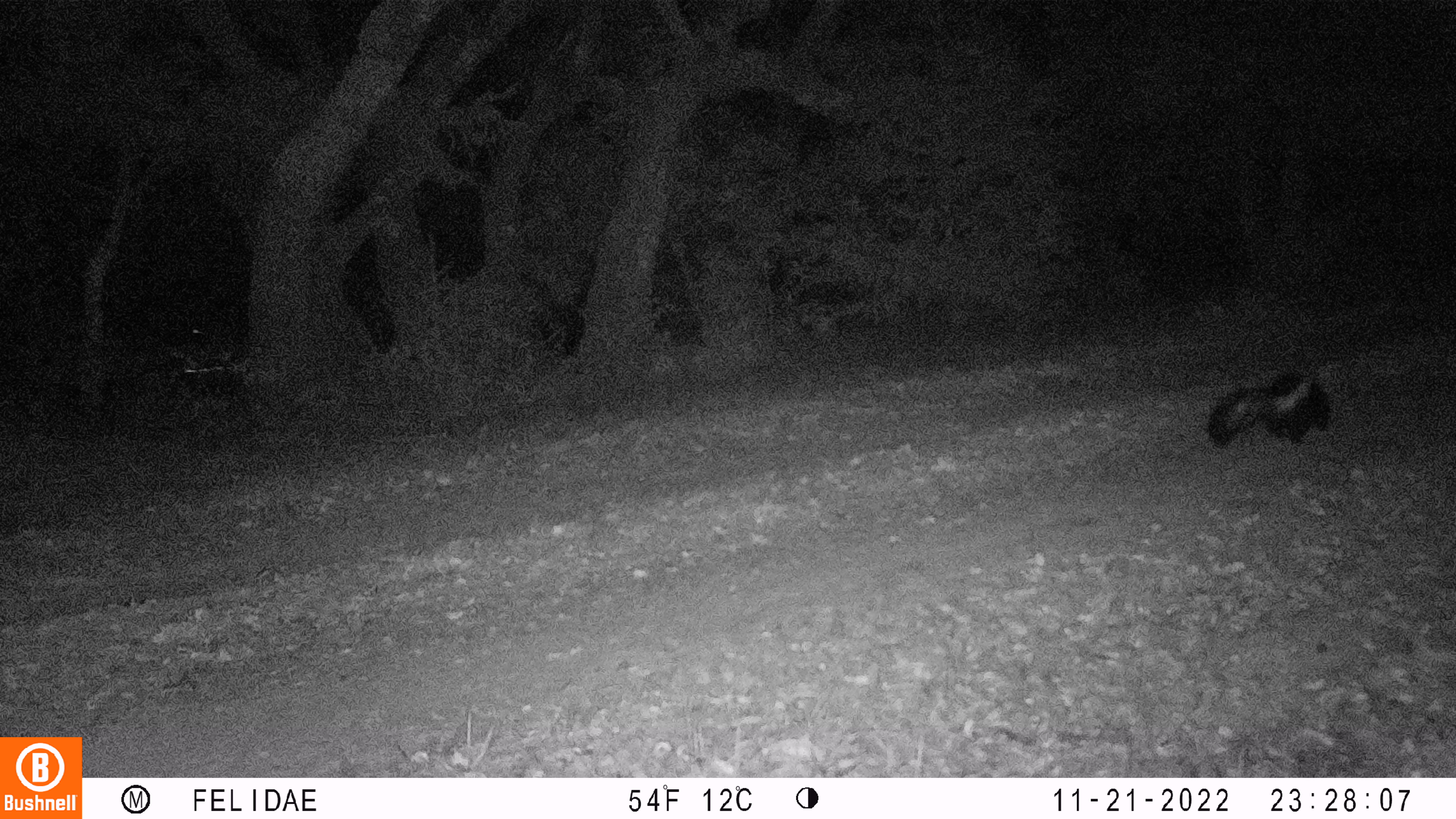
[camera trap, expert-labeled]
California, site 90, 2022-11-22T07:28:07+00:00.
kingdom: Animalia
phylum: Chordata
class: Mammalia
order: Carnivora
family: Mephitidae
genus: Mephitis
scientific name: Mephitis mephitis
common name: striped skunk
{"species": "striped skunk (Mephitis mephitis)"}